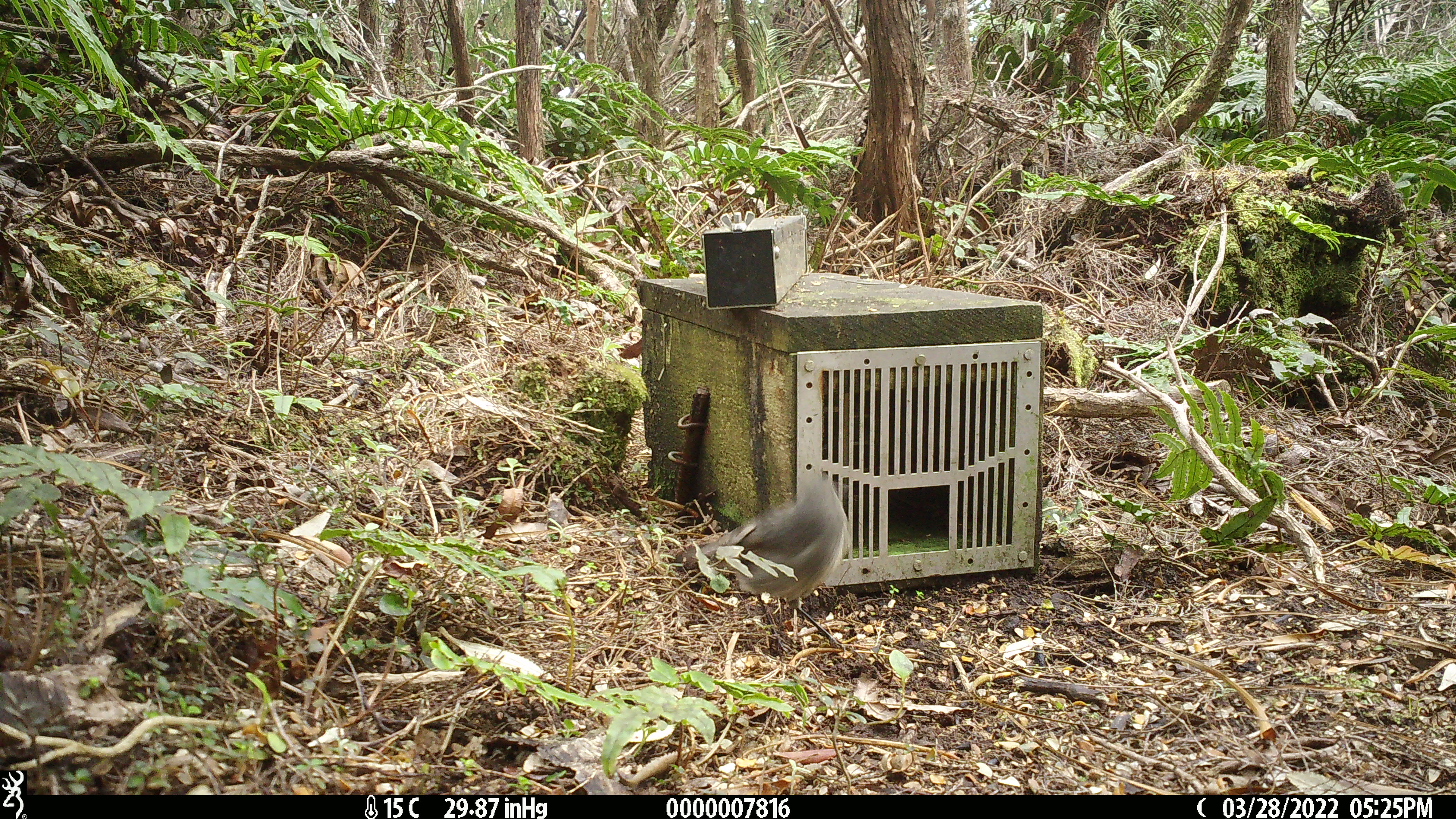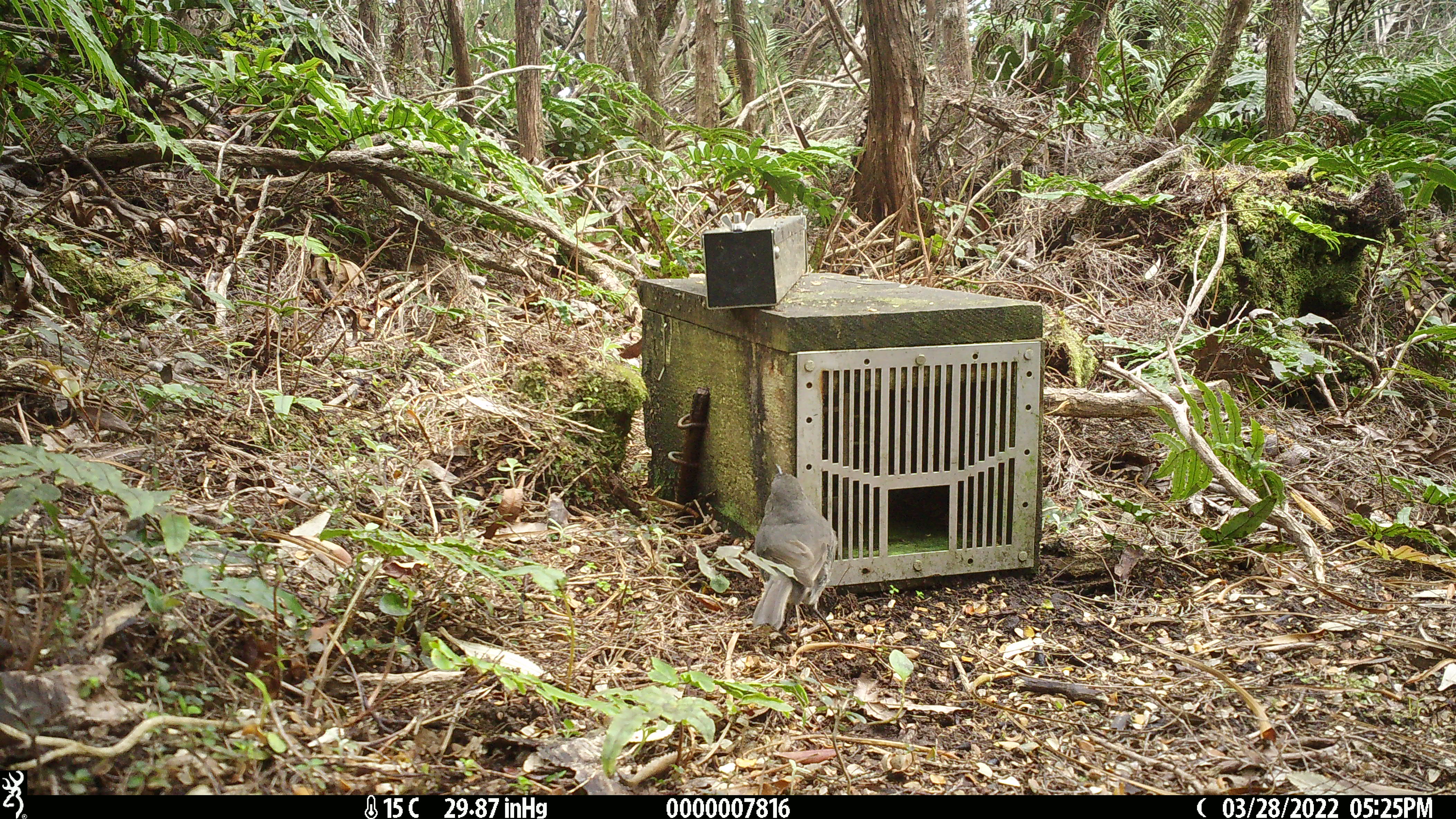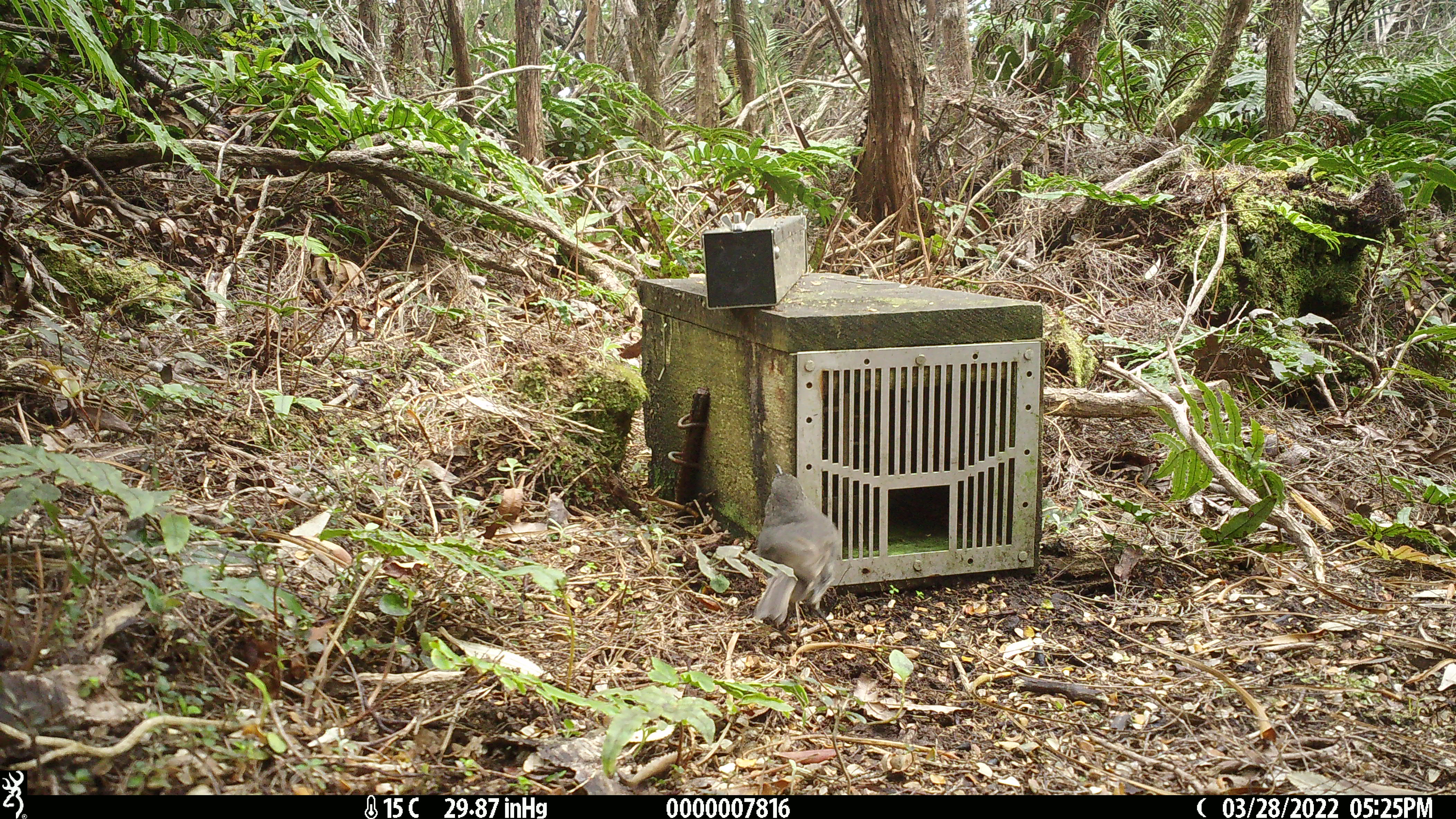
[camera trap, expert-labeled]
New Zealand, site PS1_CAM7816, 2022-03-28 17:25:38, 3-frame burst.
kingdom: Animalia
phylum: Chordata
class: Aves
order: Passeriformes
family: Petroicidae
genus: Petroica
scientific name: Petroica australis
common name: new zealand robin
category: robin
Robin (new zealand robin) (Petroica australis).